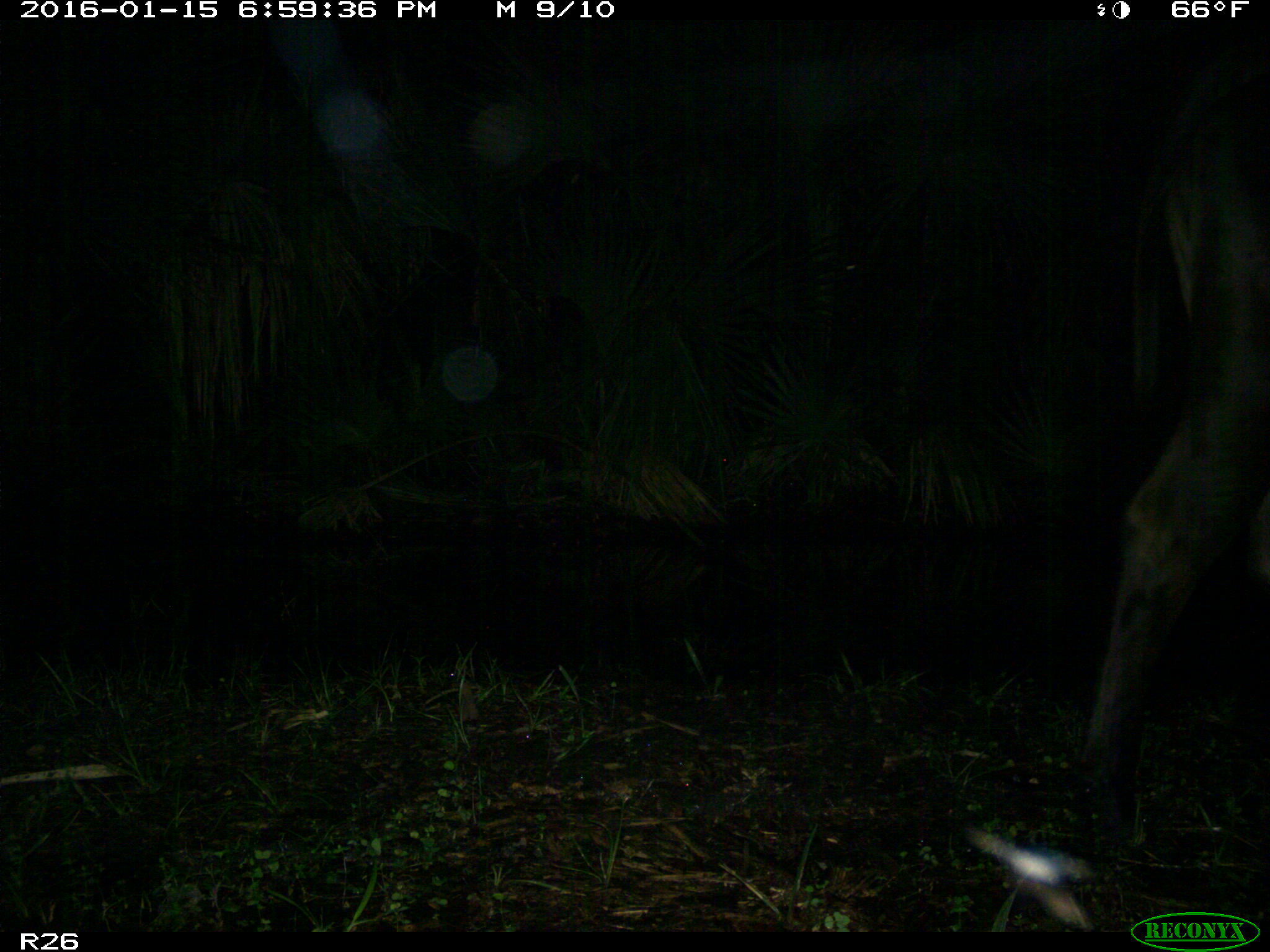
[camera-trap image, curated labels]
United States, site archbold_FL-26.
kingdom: Animalia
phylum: Chordata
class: Mammalia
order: Artiodactyla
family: Bovidae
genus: Bos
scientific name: Bos taurus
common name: domestic cow